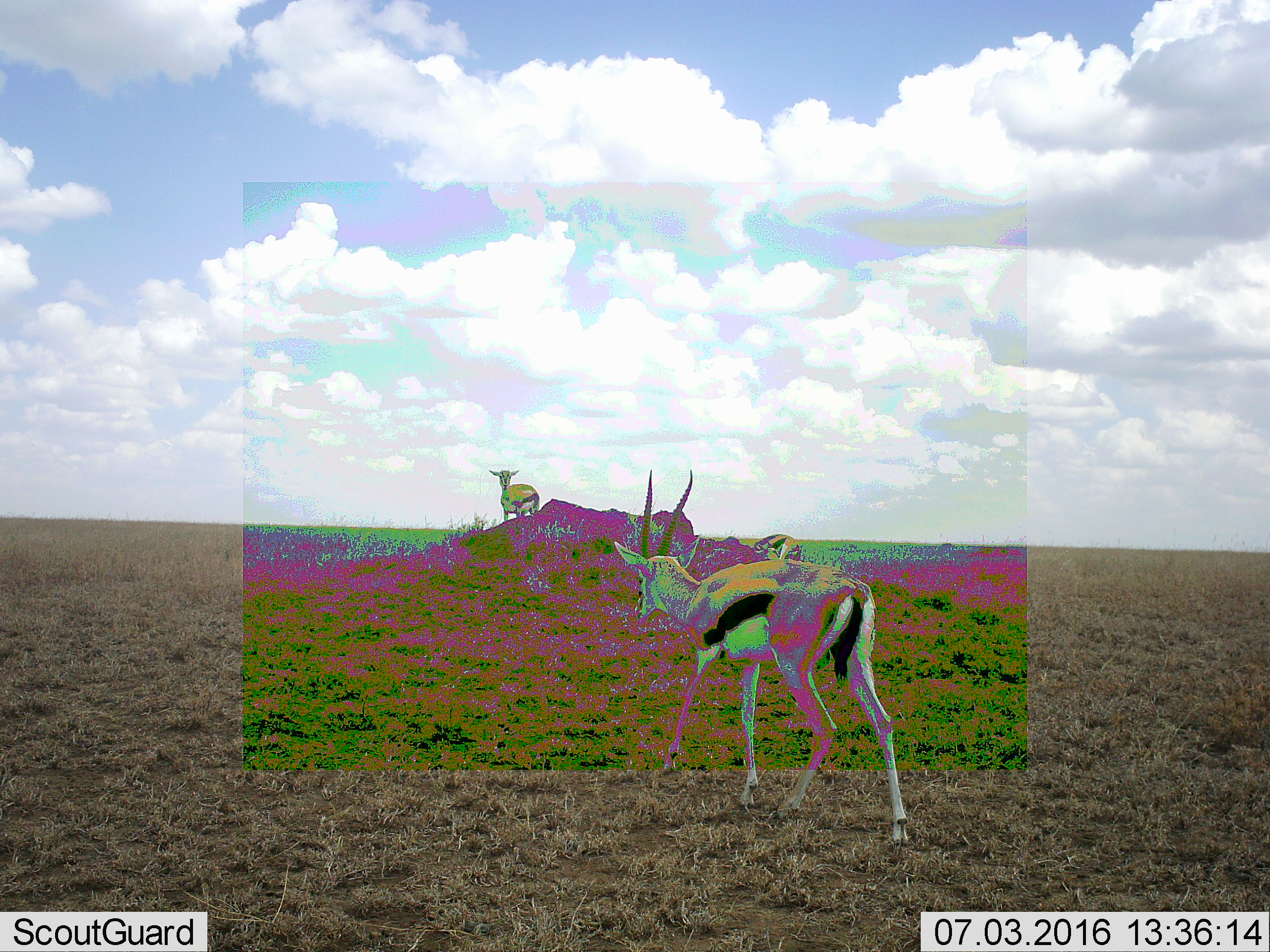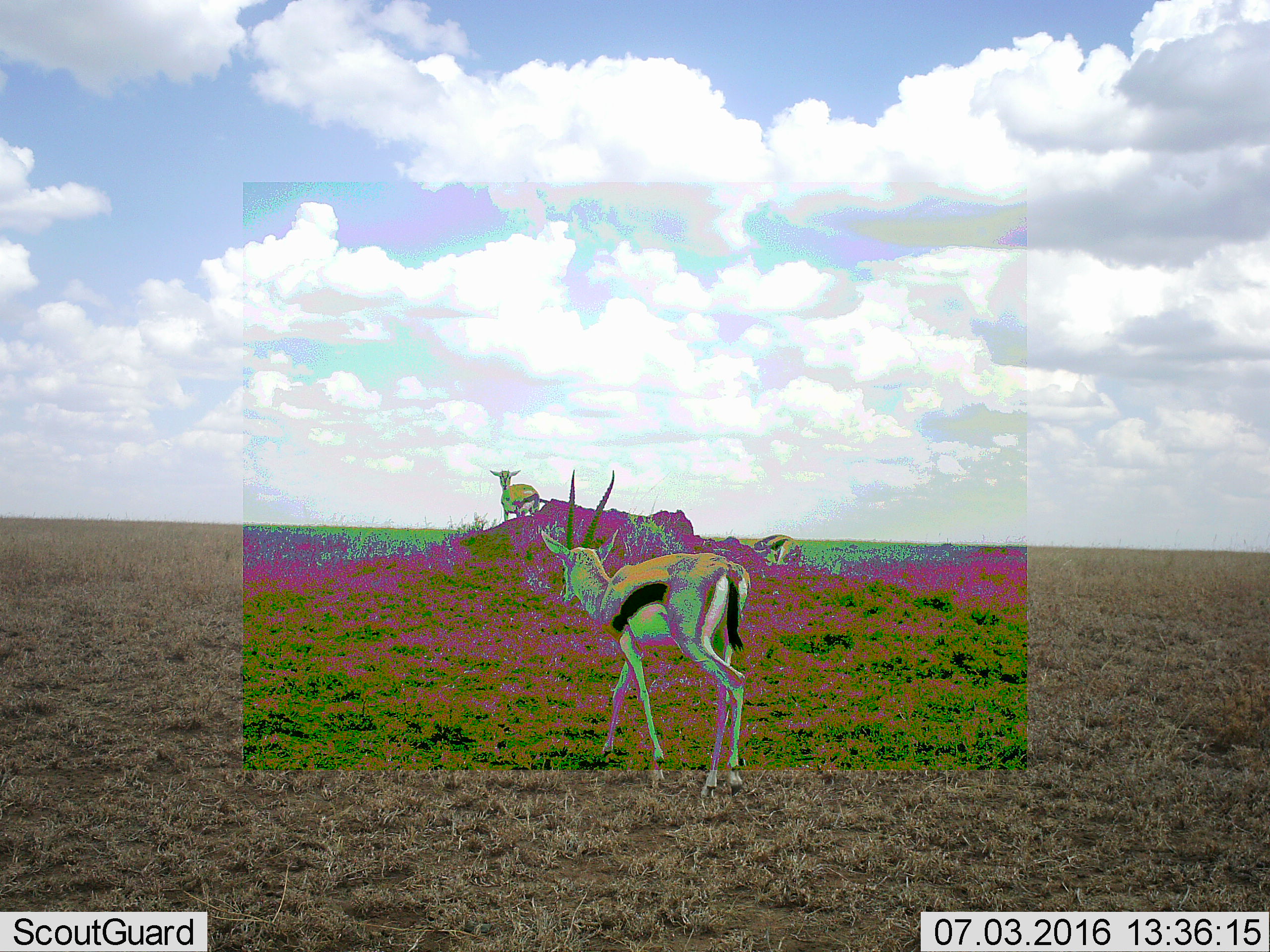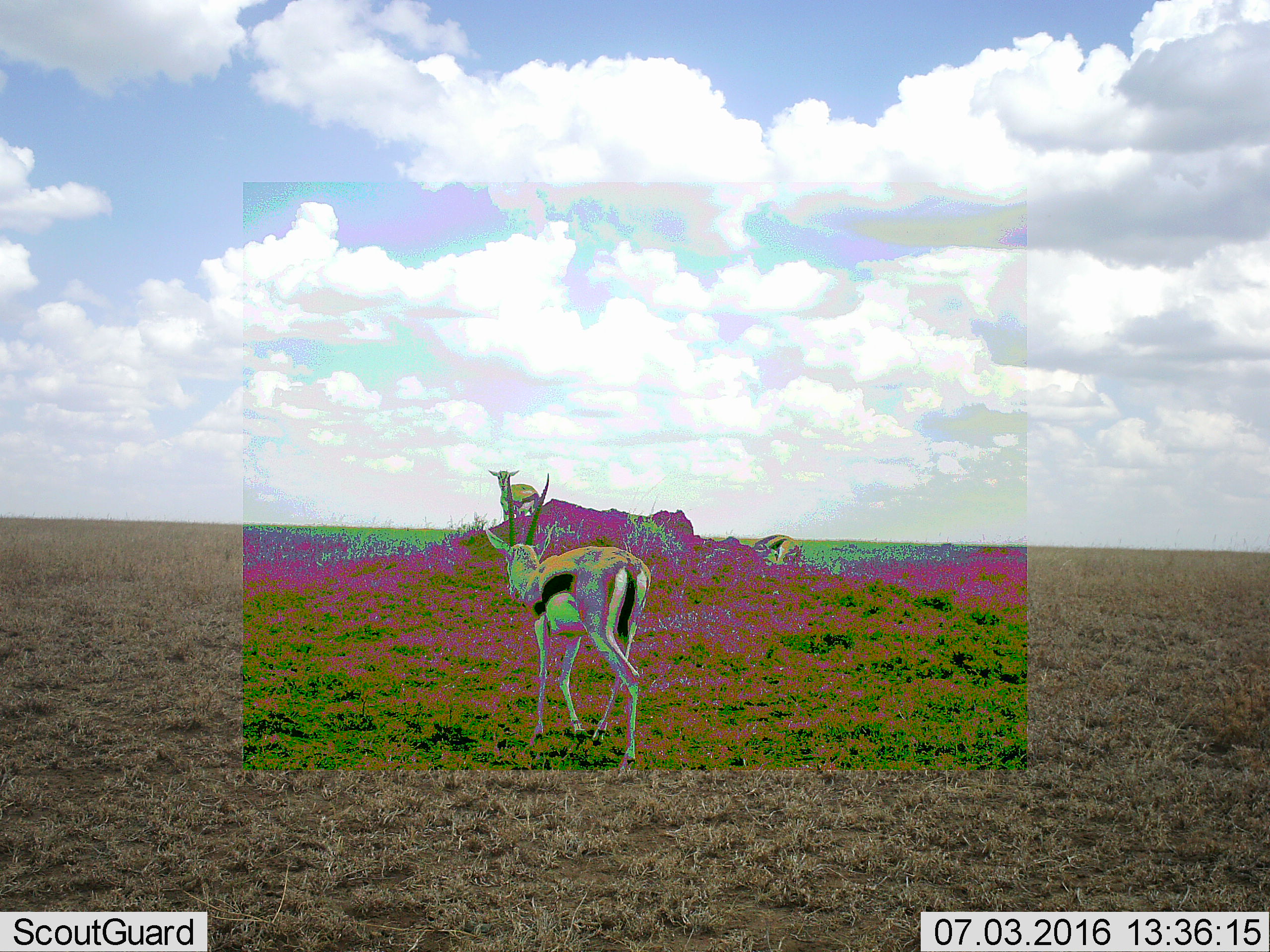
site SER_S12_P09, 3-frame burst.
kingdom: Animalia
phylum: Chordata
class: Mammalia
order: Artiodactyla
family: Bovidae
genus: Eudorcas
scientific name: Eudorcas thomsonii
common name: thomson's gazelle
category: gazellethomsons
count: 3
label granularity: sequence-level